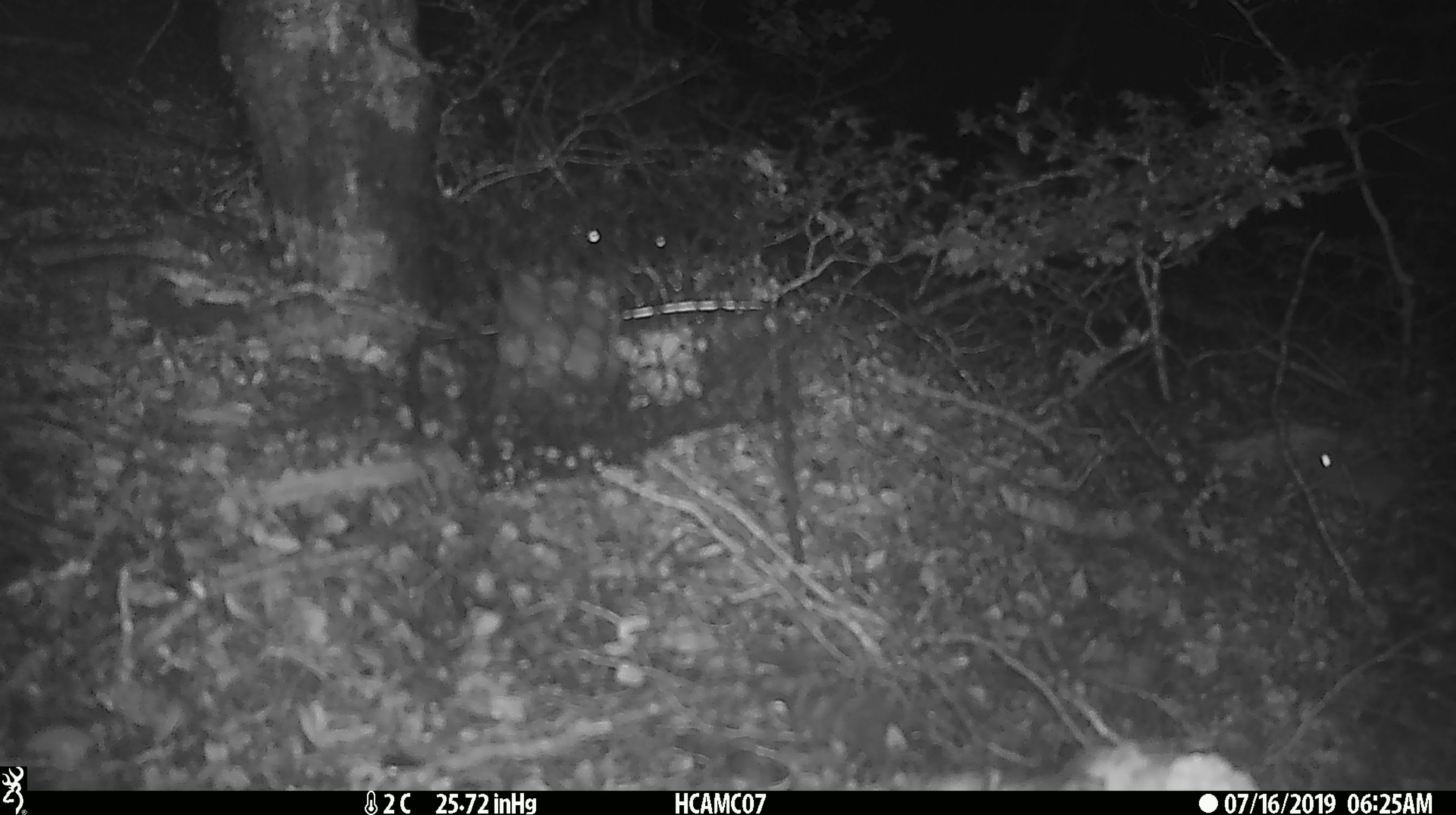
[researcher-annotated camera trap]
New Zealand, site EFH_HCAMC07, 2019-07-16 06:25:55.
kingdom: Animalia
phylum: Chordata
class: Mammalia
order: Rodentia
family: Muridae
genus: Mus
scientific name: Mus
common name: mouse